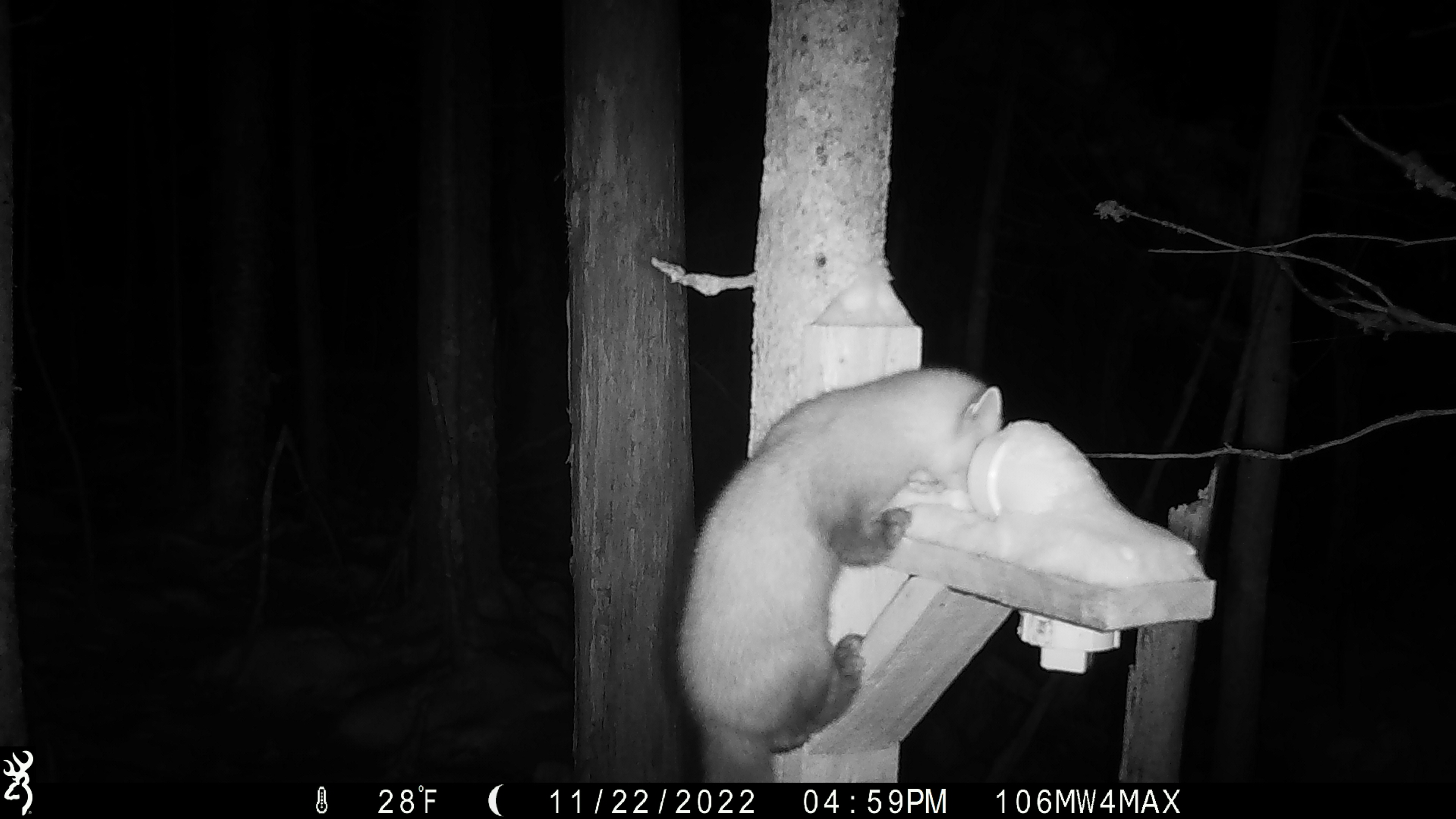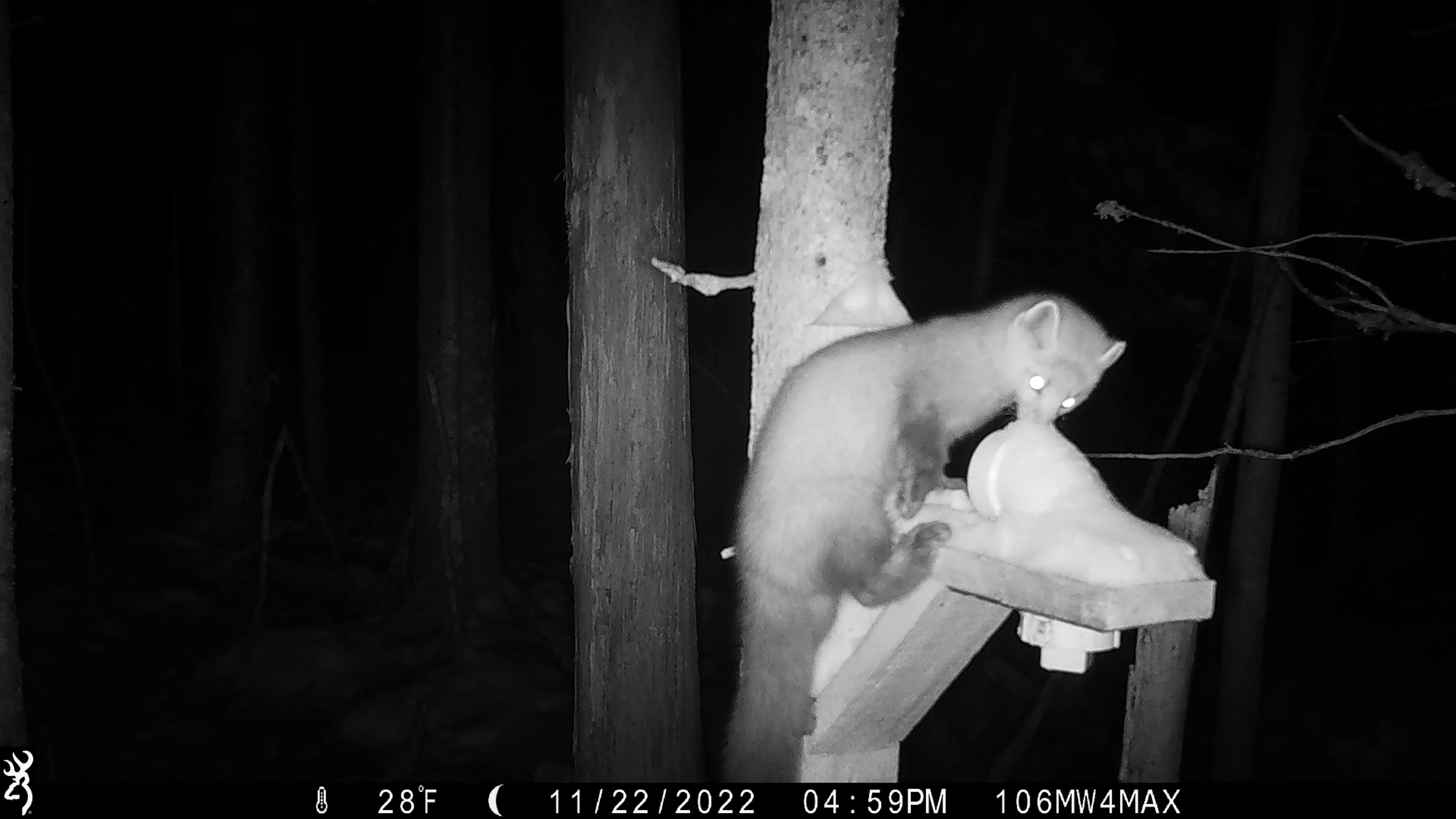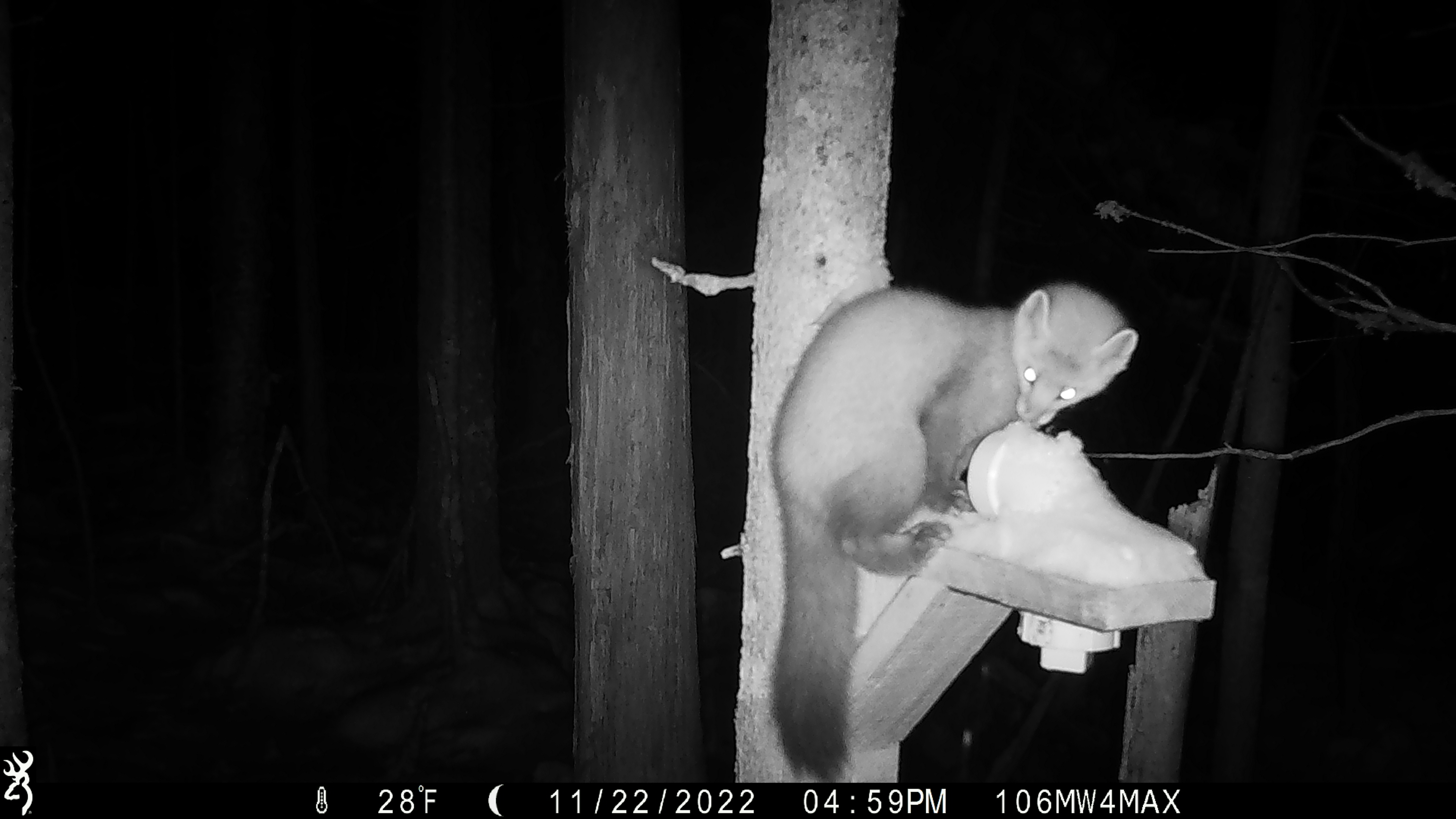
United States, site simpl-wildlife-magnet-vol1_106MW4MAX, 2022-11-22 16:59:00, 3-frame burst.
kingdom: Animalia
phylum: Chordata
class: Mammalia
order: Carnivora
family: Mustelidae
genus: Martes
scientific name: Martes americana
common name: american marten